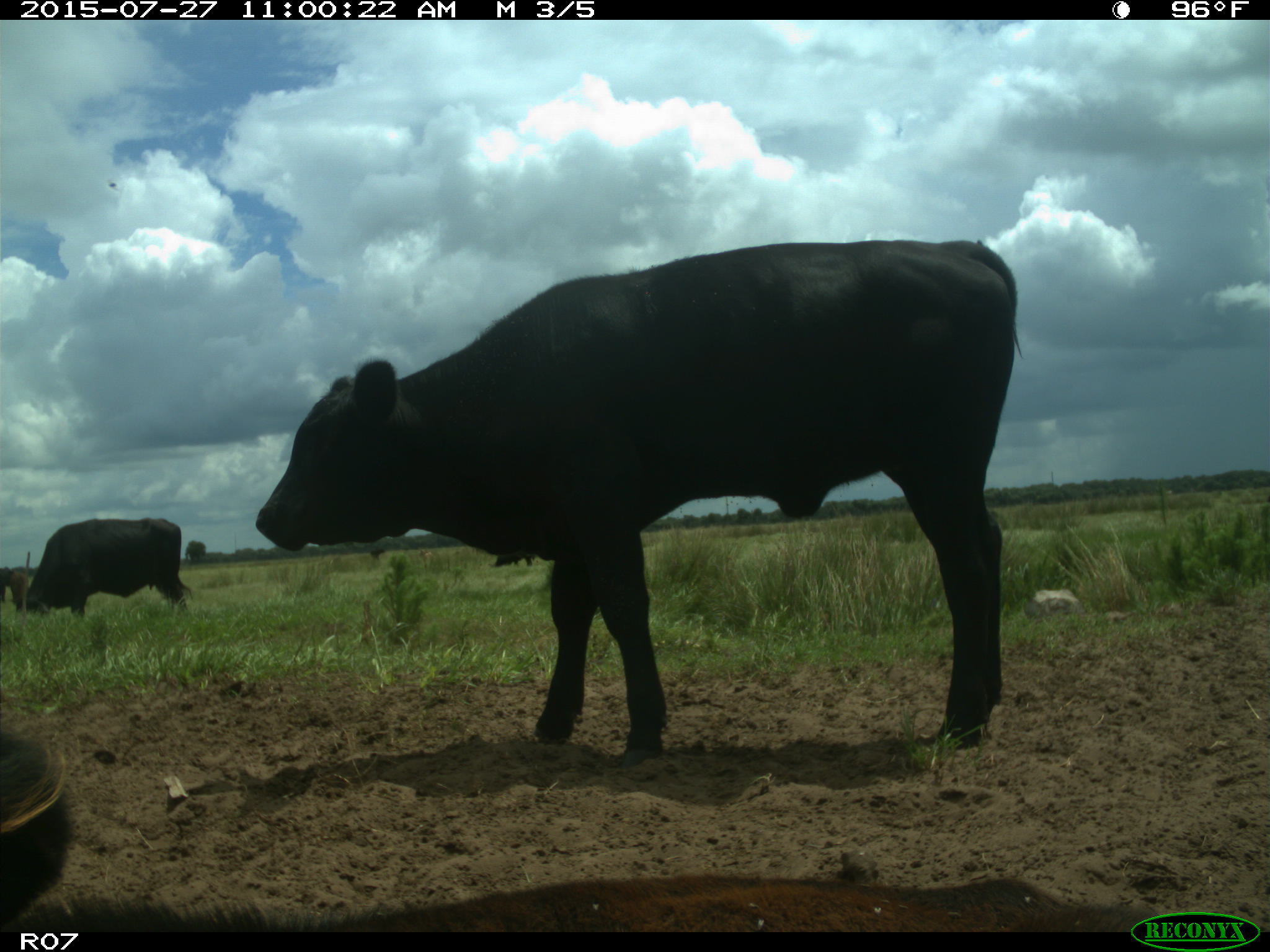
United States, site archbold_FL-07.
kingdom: Animalia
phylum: Chordata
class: Mammalia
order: Artiodactyla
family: Bovidae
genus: Bos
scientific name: Bos taurus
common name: domestic cow